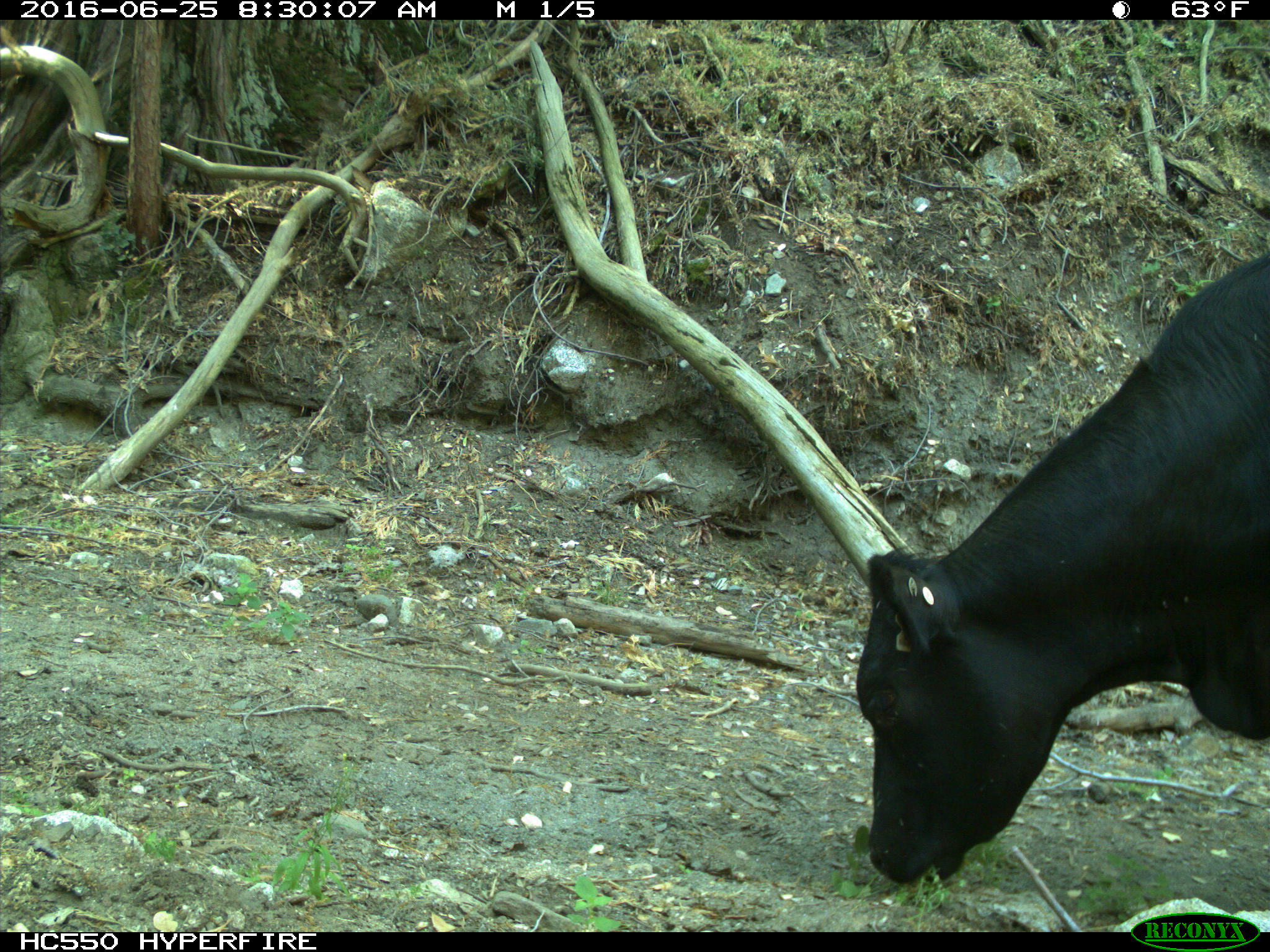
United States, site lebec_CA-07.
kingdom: Animalia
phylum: Chordata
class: Mammalia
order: Artiodactyla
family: Bovidae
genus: Bos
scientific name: Bos taurus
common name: domestic cow